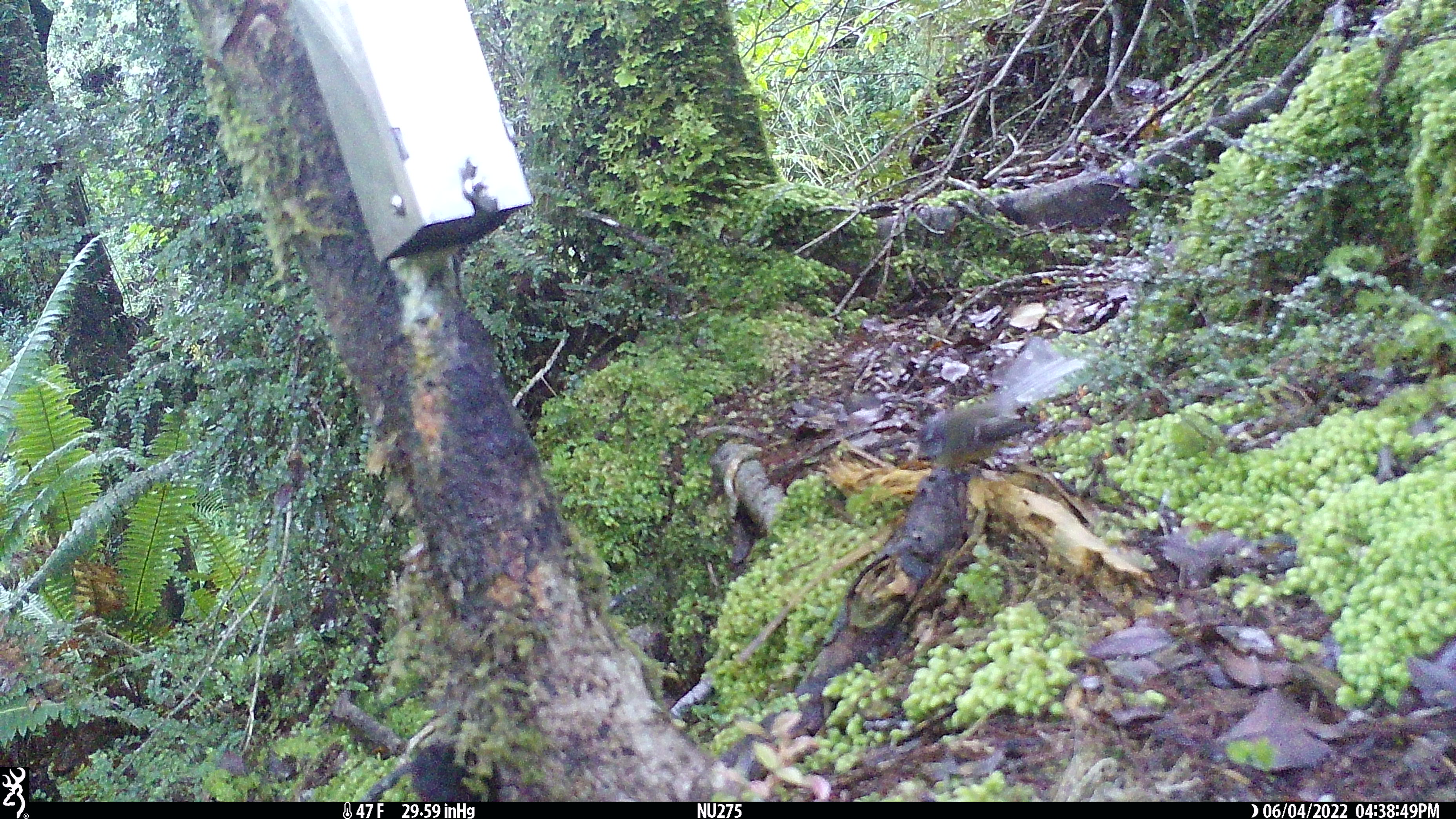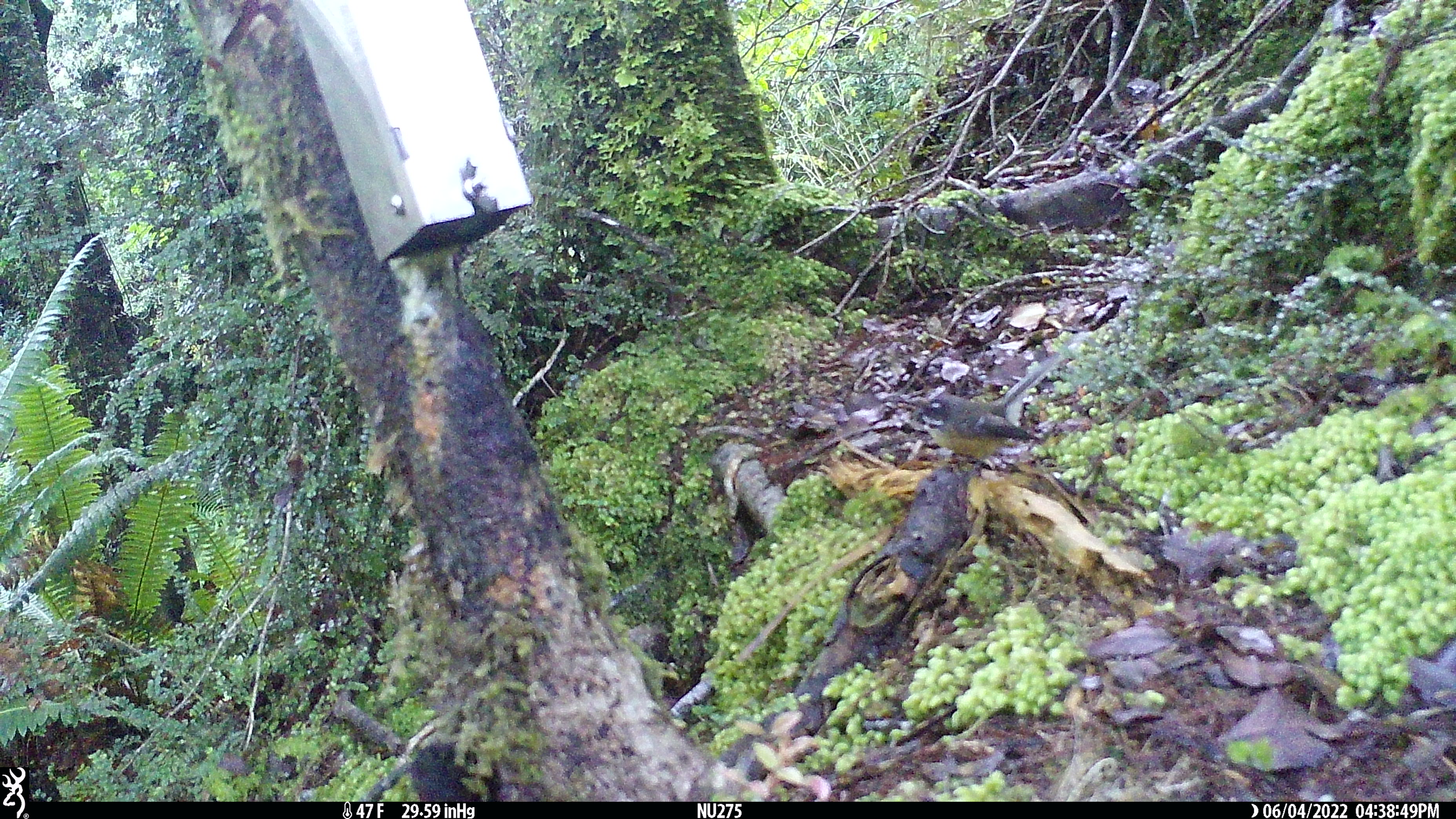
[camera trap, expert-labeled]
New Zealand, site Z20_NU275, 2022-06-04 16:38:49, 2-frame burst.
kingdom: Animalia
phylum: Chordata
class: Aves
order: Passeriformes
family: Rhipiduridae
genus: Rhipidura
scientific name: Rhipidura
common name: fantails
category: fantail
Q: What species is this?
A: Fantail (fantails) (Rhipidura).